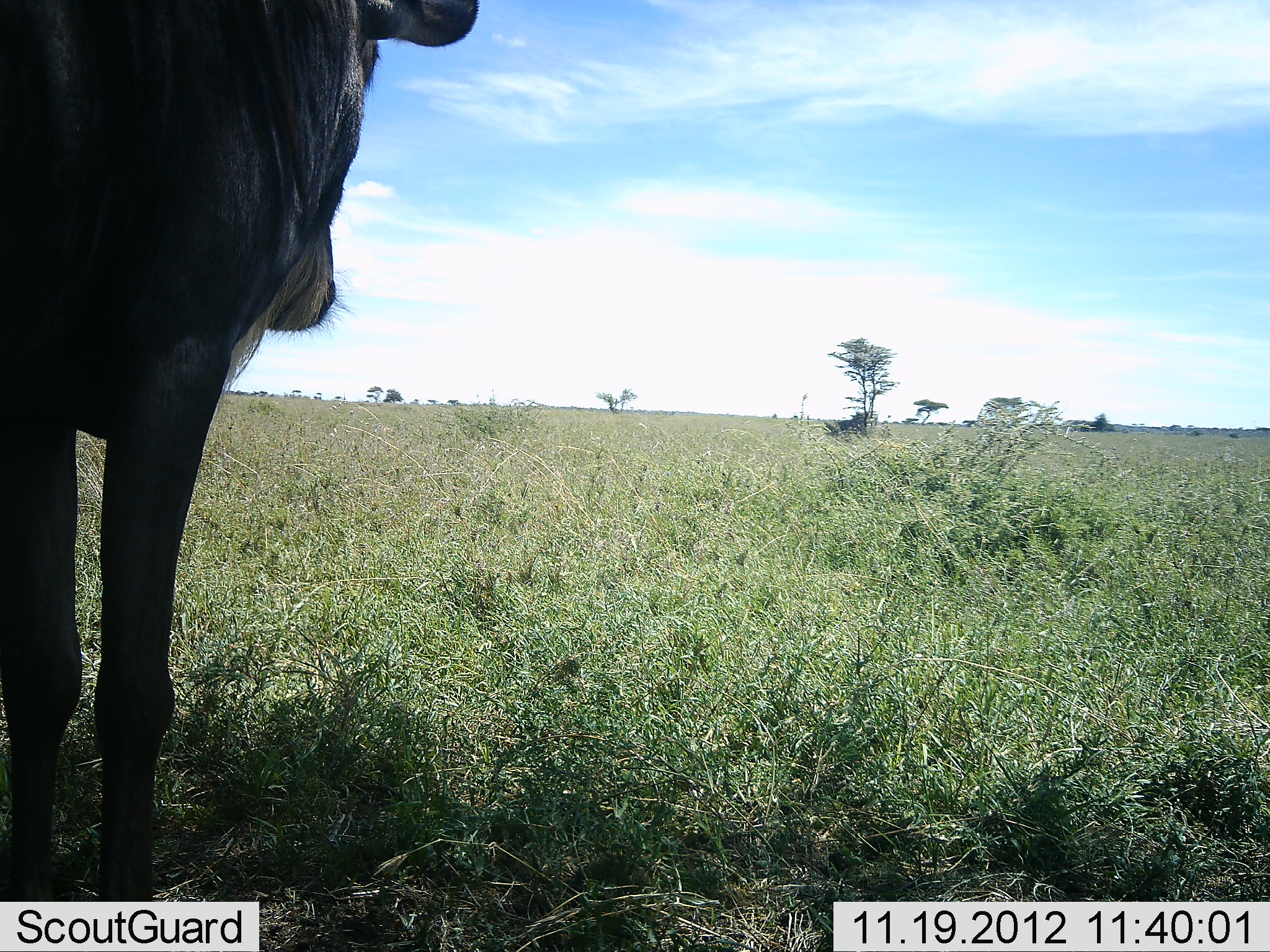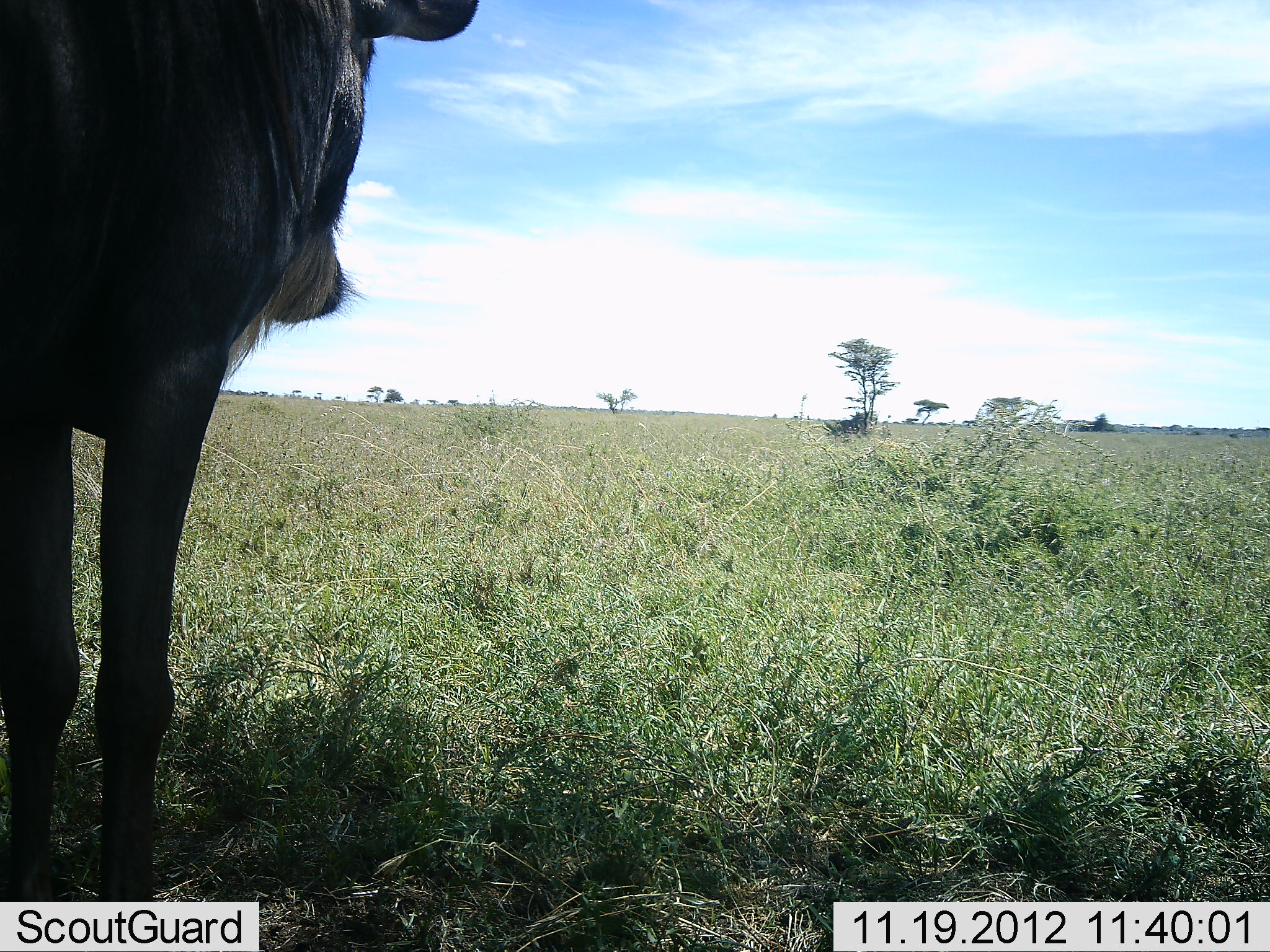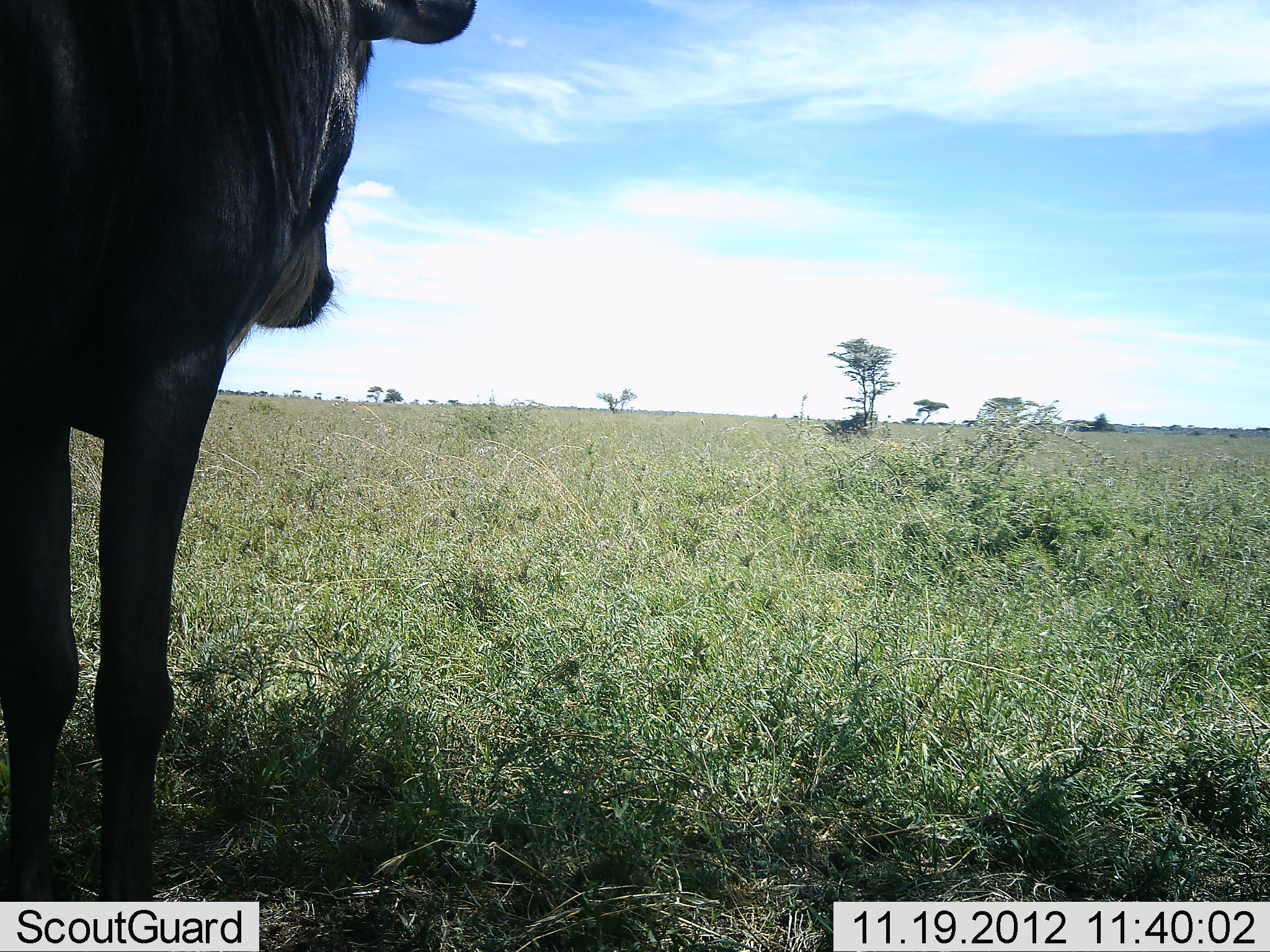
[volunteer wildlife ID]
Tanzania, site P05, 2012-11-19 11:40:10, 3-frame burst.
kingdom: Animalia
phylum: Chordata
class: Mammalia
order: Artiodactyla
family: Bovidae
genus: Connochaetes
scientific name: Connochaetes taurinus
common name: blue wildebeest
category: wildebeest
Wildebeest (blue wildebeest) (Connochaetes taurinus), count 1. Behavior (volunteer vote fractions): standing 100%, resting 0%, moving 0%, interacting 0%. Young present (vote fraction): 0%. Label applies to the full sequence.